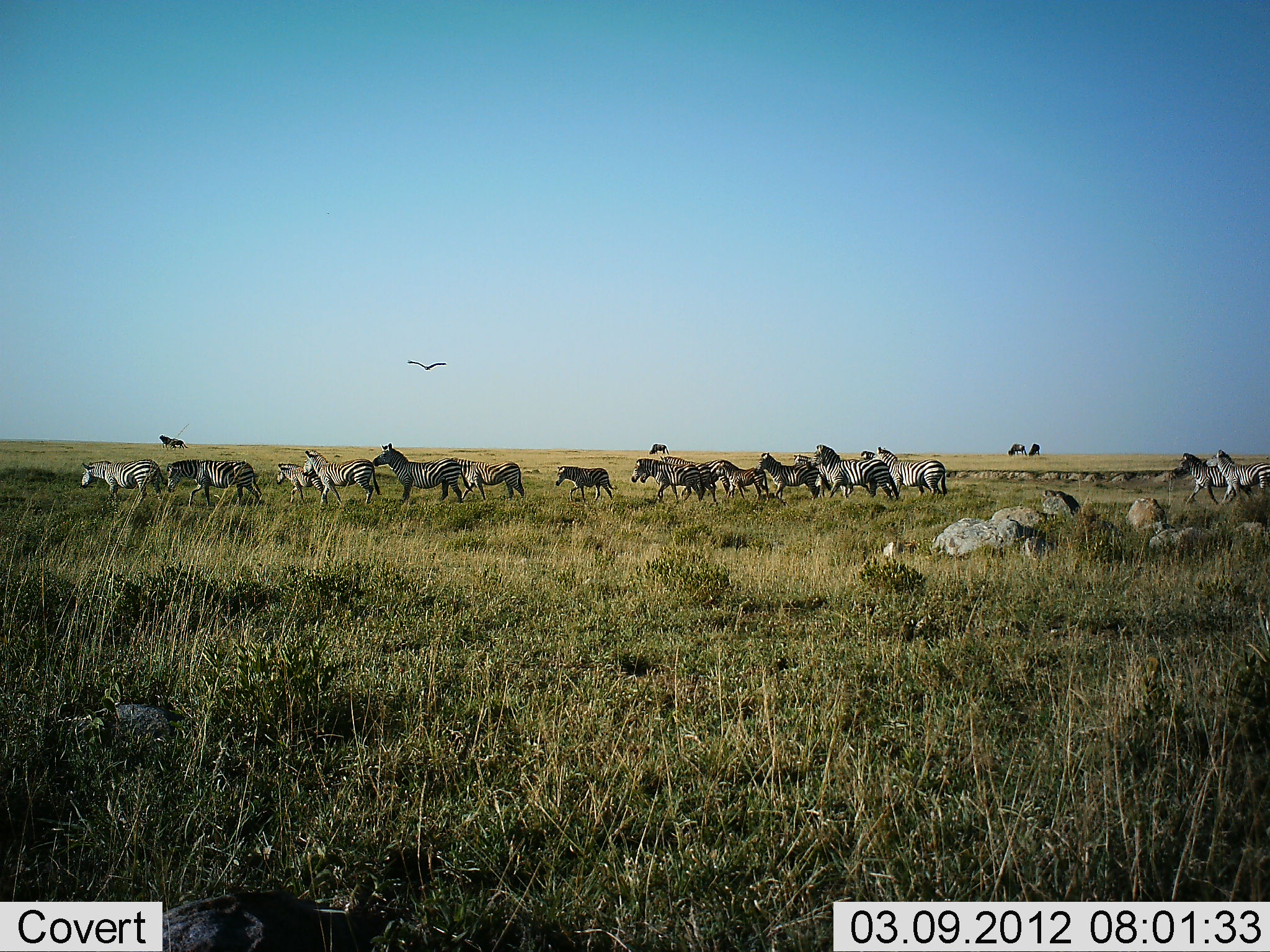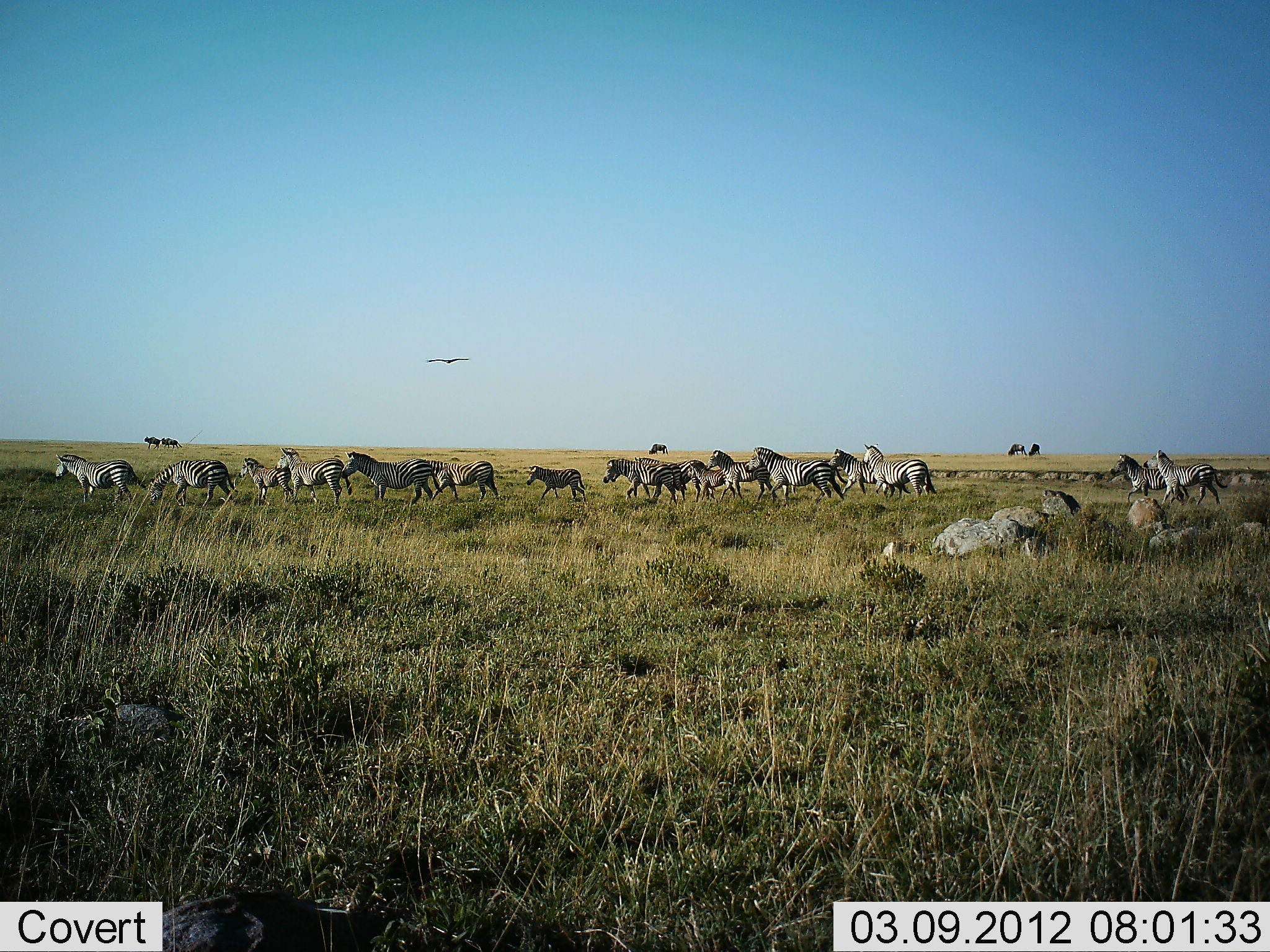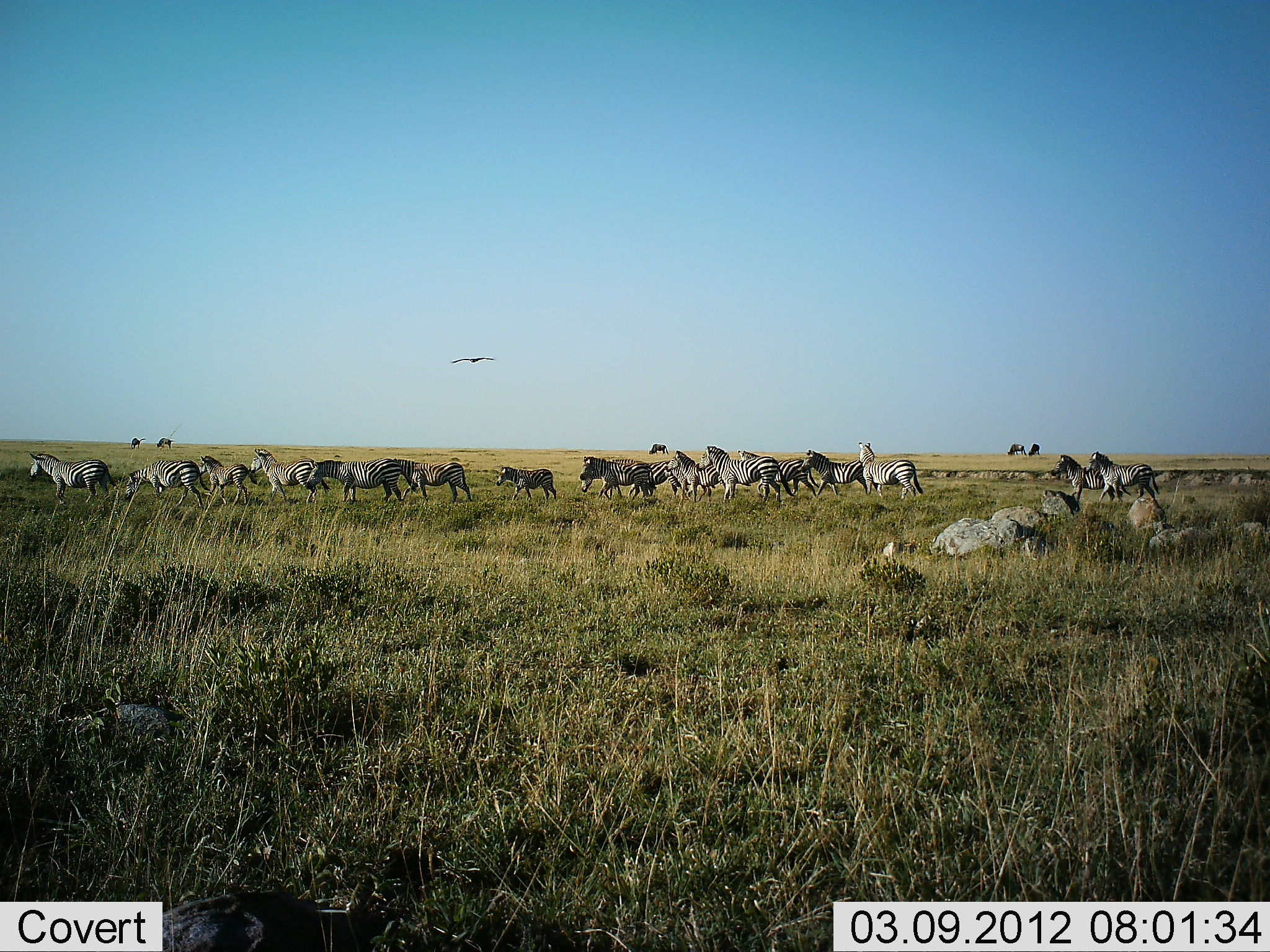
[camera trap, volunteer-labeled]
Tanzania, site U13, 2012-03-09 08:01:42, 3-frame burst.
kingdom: Animalia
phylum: Chordata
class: Aves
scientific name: Aves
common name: bird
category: otherbird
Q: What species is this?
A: Otherbird (bird) (Aves).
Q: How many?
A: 1.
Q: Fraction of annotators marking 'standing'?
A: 0%.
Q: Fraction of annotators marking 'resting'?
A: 0%.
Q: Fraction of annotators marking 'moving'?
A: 100%.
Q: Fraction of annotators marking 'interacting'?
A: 0%.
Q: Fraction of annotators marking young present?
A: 0%.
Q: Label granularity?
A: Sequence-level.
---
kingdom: Animalia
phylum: Chordata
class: Mammalia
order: Perissodactyla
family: Equidae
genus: Equus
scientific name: Equus quagga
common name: plains zebra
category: zebra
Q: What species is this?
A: Zebra (plains zebra) (Equus quagga).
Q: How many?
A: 11-50.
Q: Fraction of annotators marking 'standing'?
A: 12%.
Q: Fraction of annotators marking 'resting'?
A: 4%.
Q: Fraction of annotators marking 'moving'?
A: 100%.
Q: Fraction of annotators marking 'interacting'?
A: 0%.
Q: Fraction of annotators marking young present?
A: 38%.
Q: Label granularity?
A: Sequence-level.